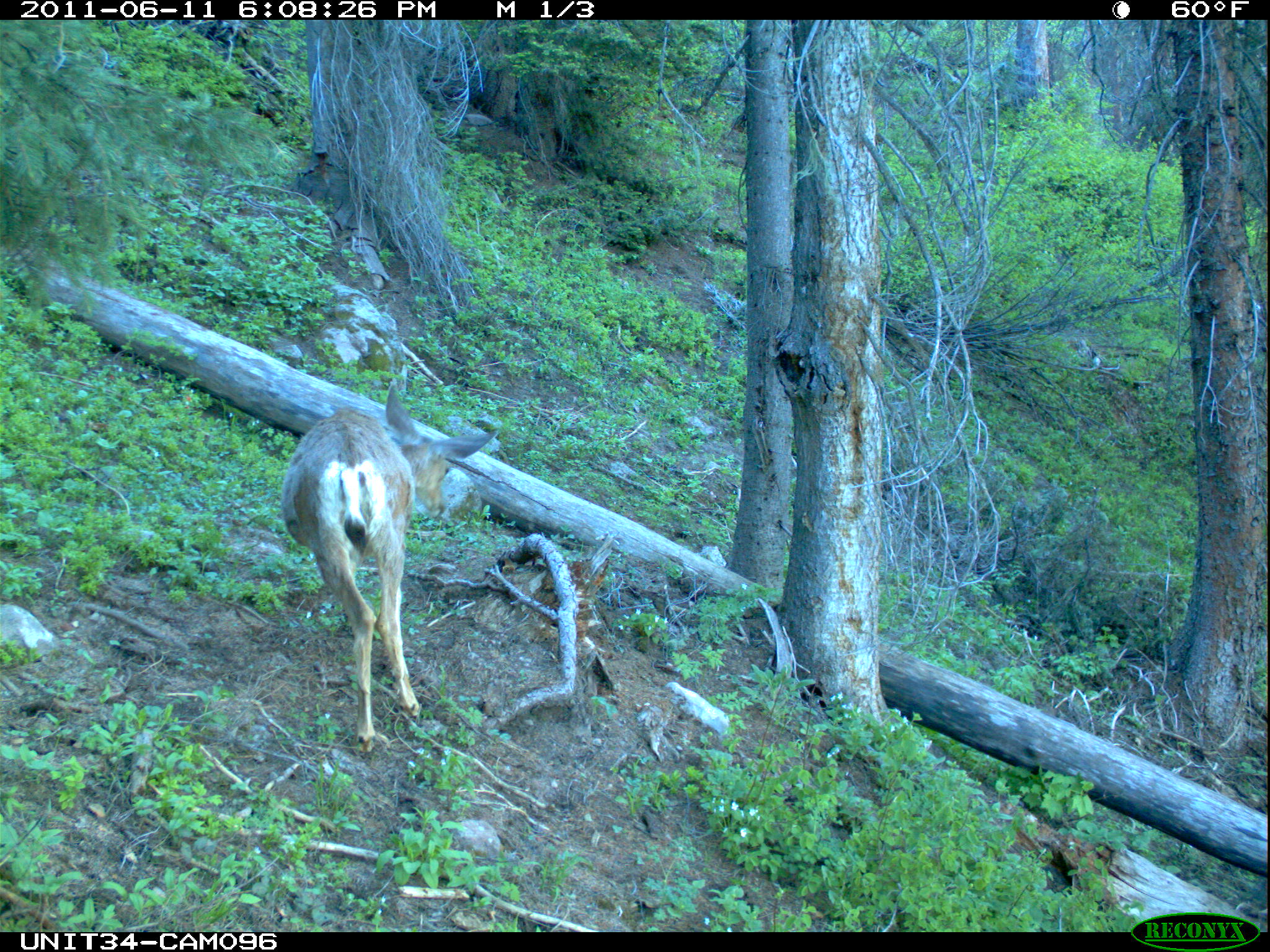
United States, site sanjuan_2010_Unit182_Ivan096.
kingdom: Animalia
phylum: Chordata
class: Mammalia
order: Artiodactyla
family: Cervidae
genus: Odocoileus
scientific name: Odocoileus hemionus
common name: mule deer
Odocoileus hemionus (mule deer).